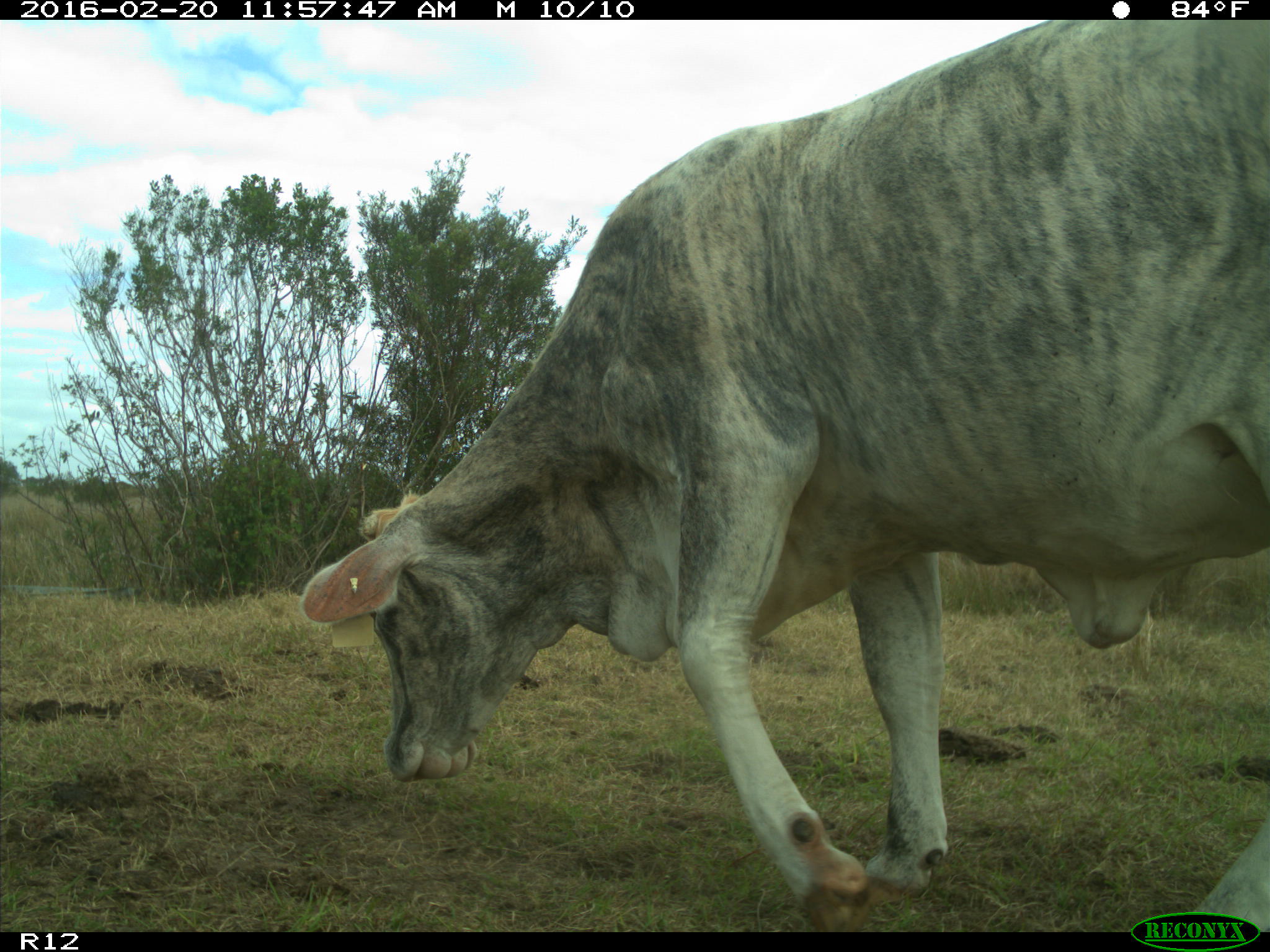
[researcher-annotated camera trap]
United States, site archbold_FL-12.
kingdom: Animalia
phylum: Chordata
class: Mammalia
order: Artiodactyla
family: Bovidae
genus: Bos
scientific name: Bos taurus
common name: domestic cow